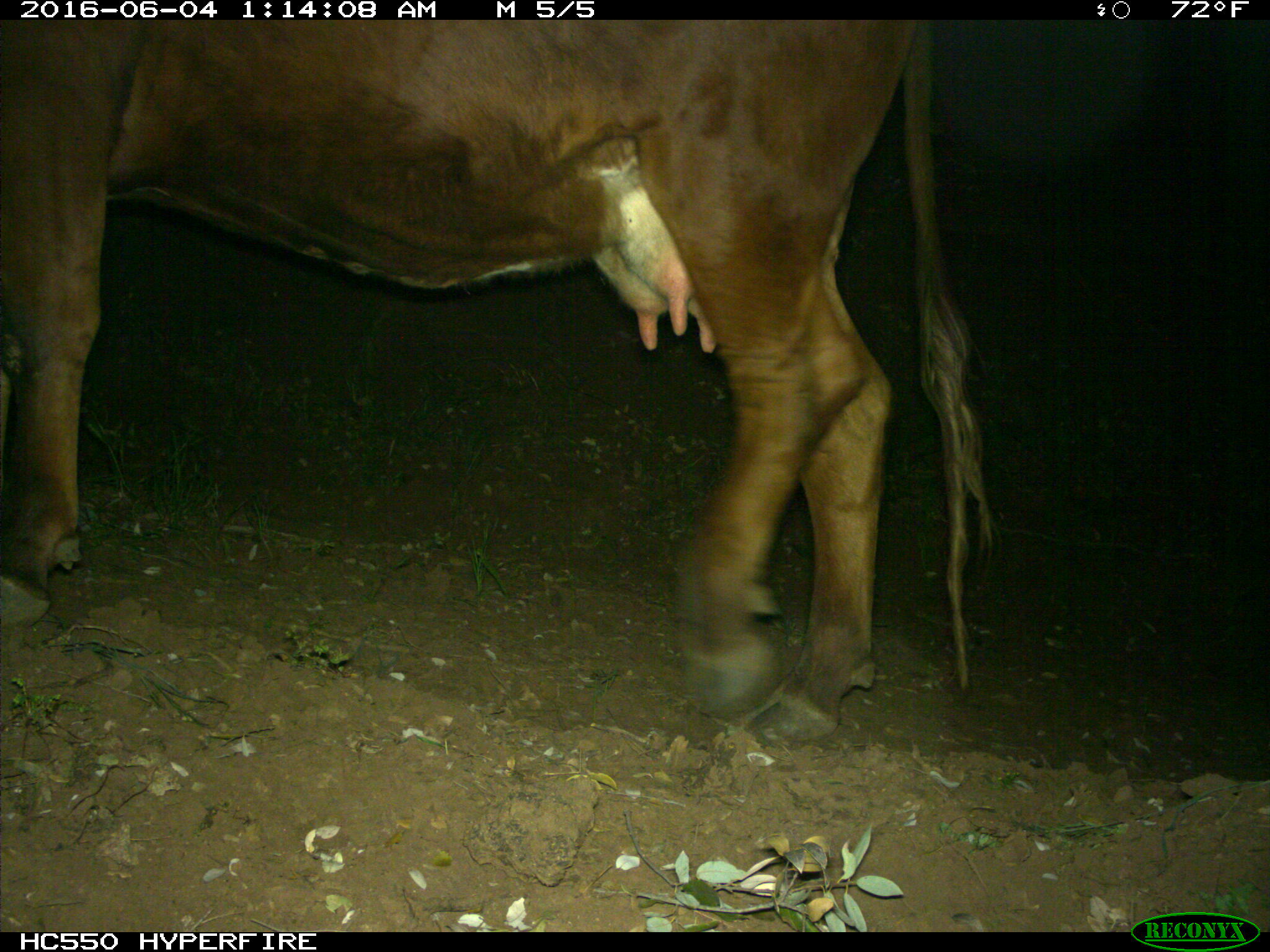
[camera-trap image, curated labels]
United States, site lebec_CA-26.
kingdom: Animalia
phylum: Chordata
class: Mammalia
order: Artiodactyla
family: Bovidae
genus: Bos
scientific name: Bos taurus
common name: domestic cow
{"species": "Bos taurus (domestic cow)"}